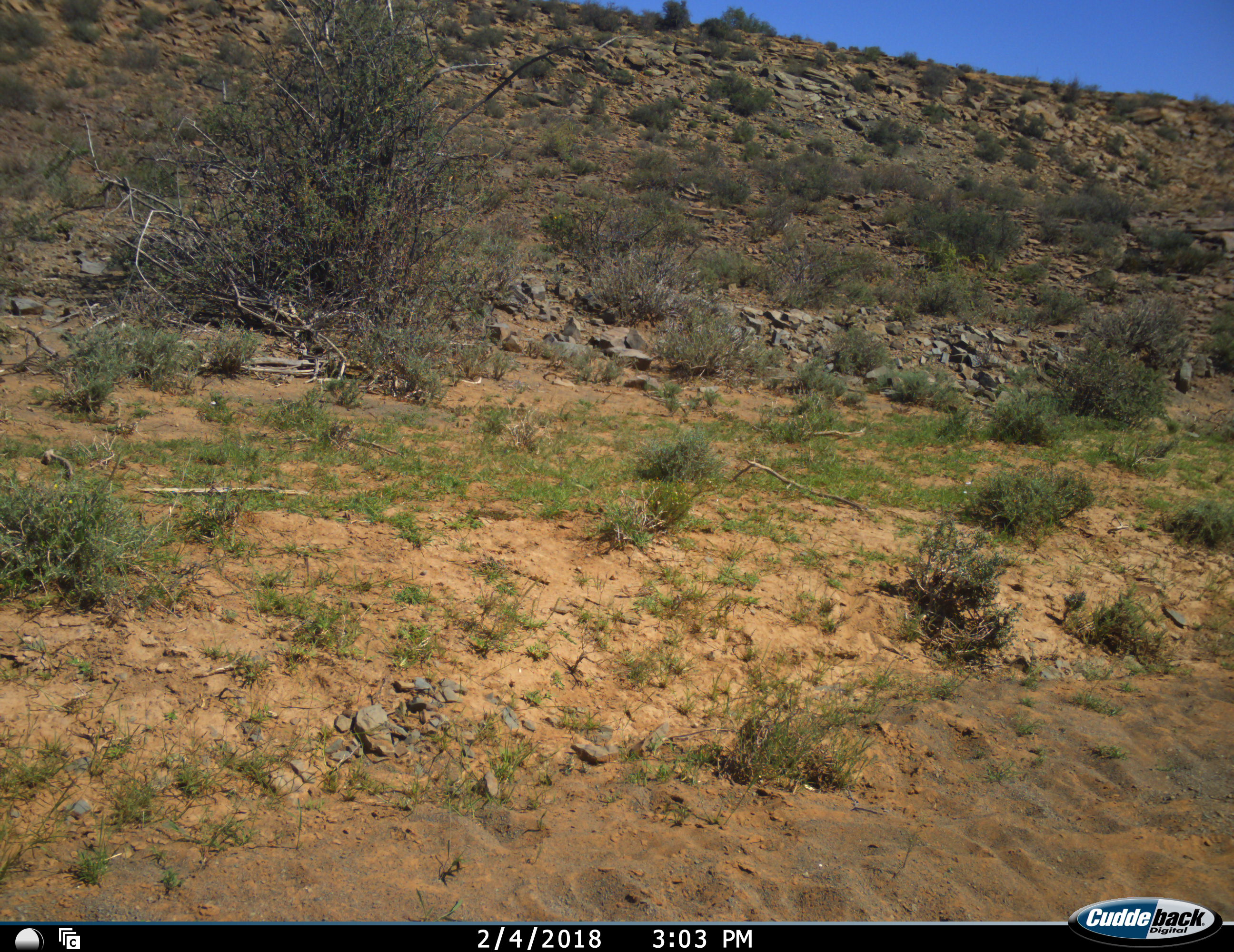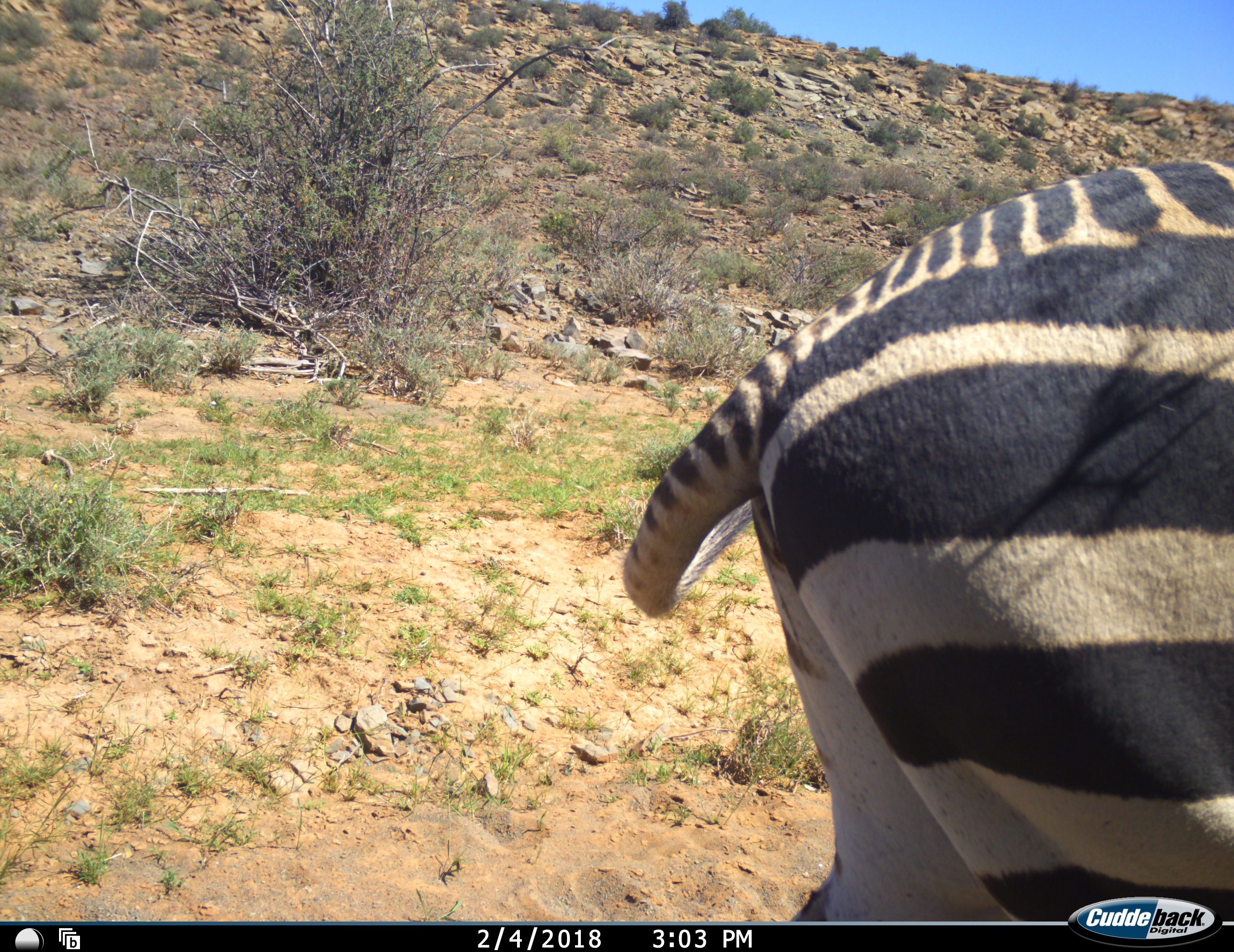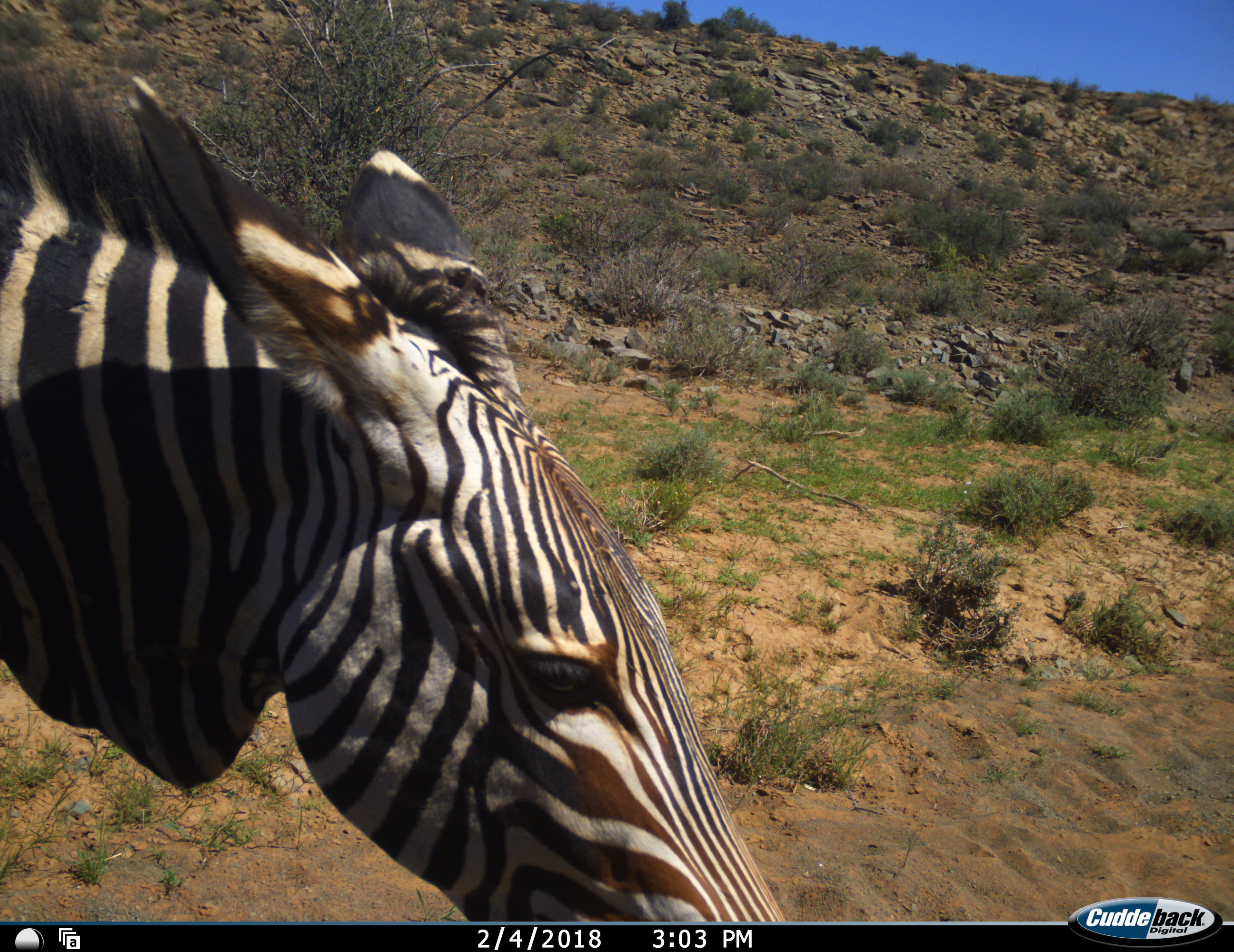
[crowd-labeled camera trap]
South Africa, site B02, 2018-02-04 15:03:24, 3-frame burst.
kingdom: Animalia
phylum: Chordata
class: Mammalia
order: Perissodactyla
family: Equidae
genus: Equus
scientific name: Equus zebra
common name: mountain zebra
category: zebramountain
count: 1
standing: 0%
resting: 0%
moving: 88%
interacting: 0%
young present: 0%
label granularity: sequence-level